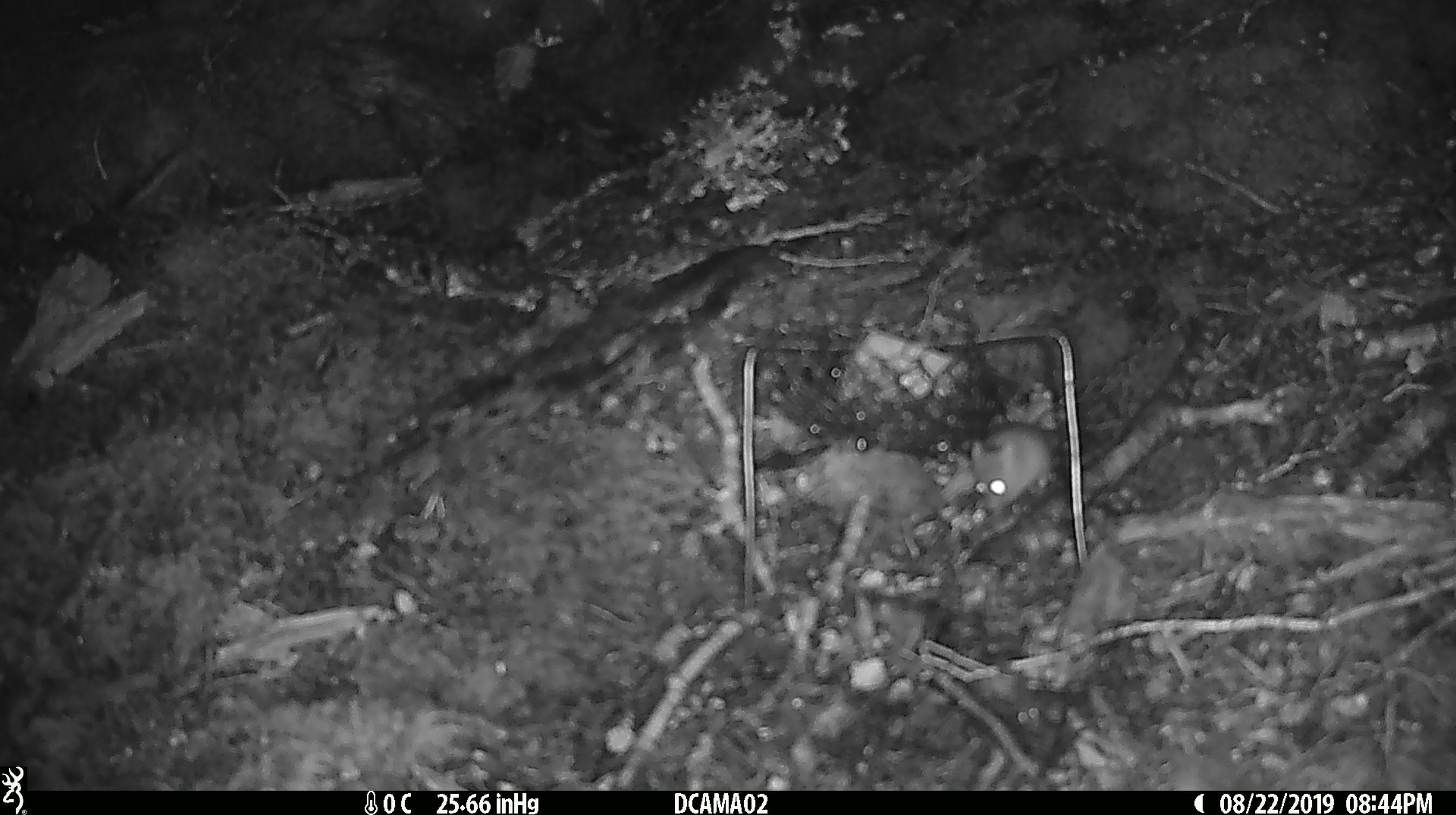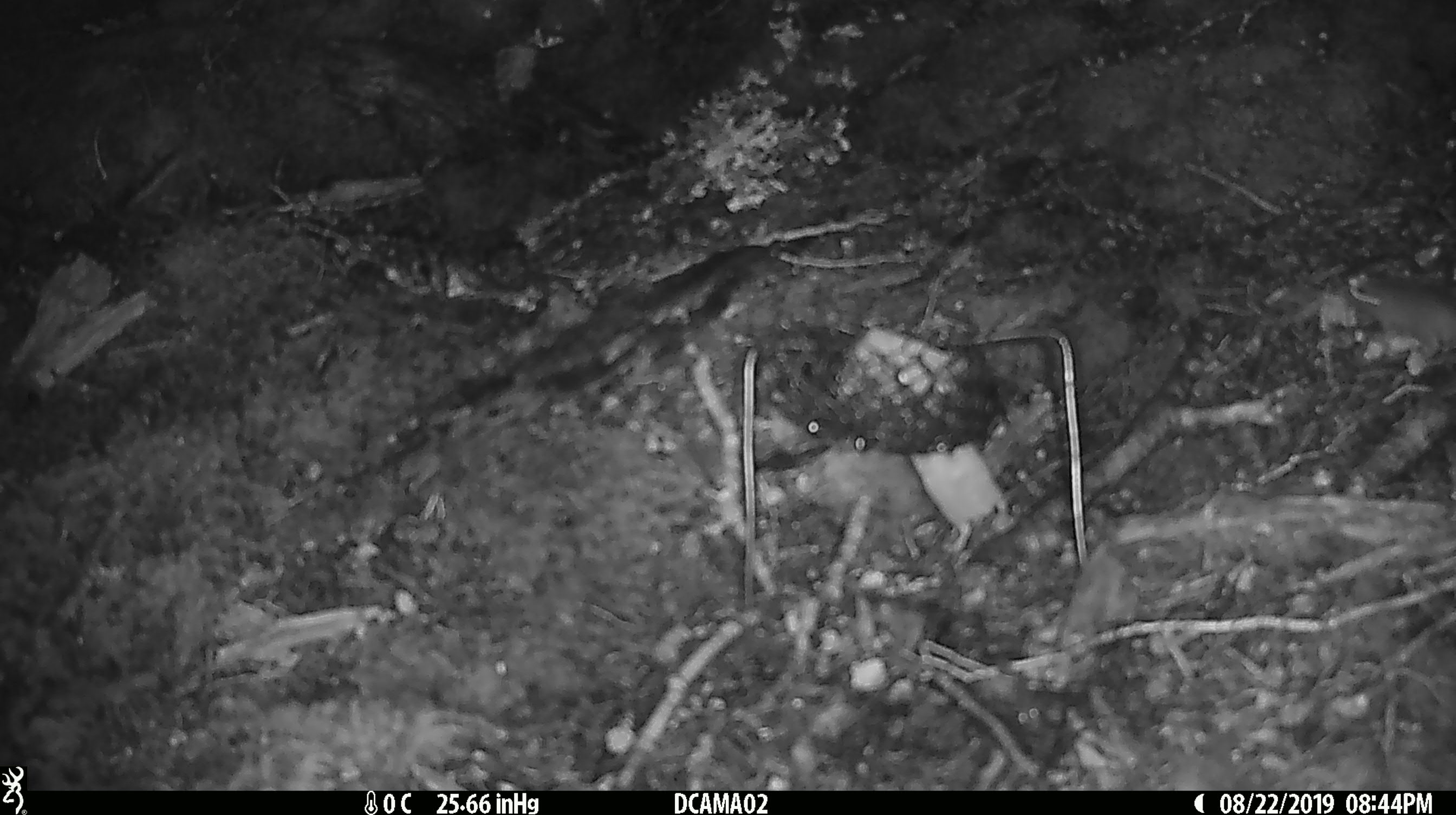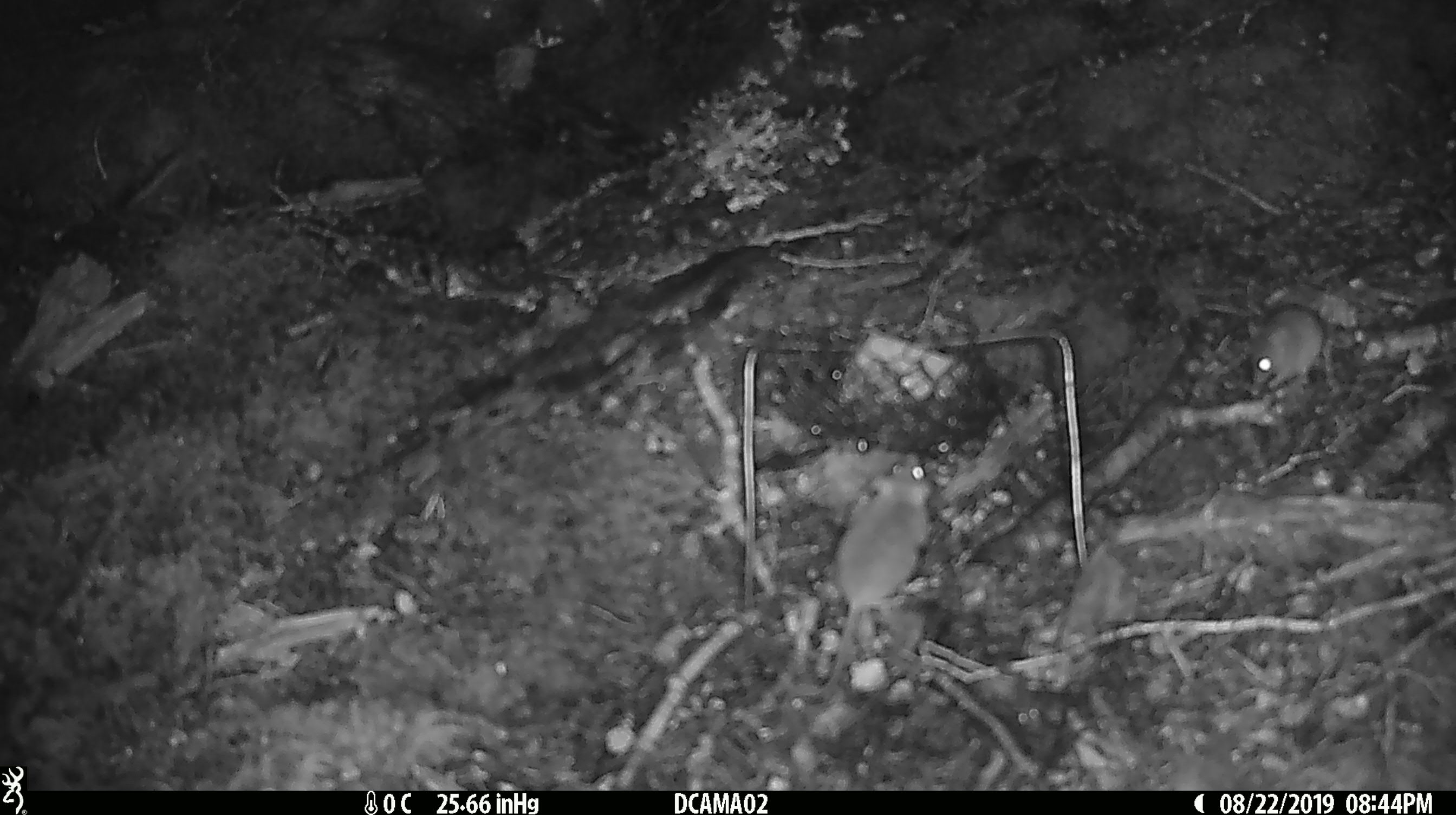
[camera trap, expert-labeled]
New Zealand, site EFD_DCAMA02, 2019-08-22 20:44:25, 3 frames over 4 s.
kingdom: Animalia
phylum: Chordata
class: Mammalia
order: Rodentia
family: Muridae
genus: Mus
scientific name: Mus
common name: mouse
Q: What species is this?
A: Mouse (Mus).